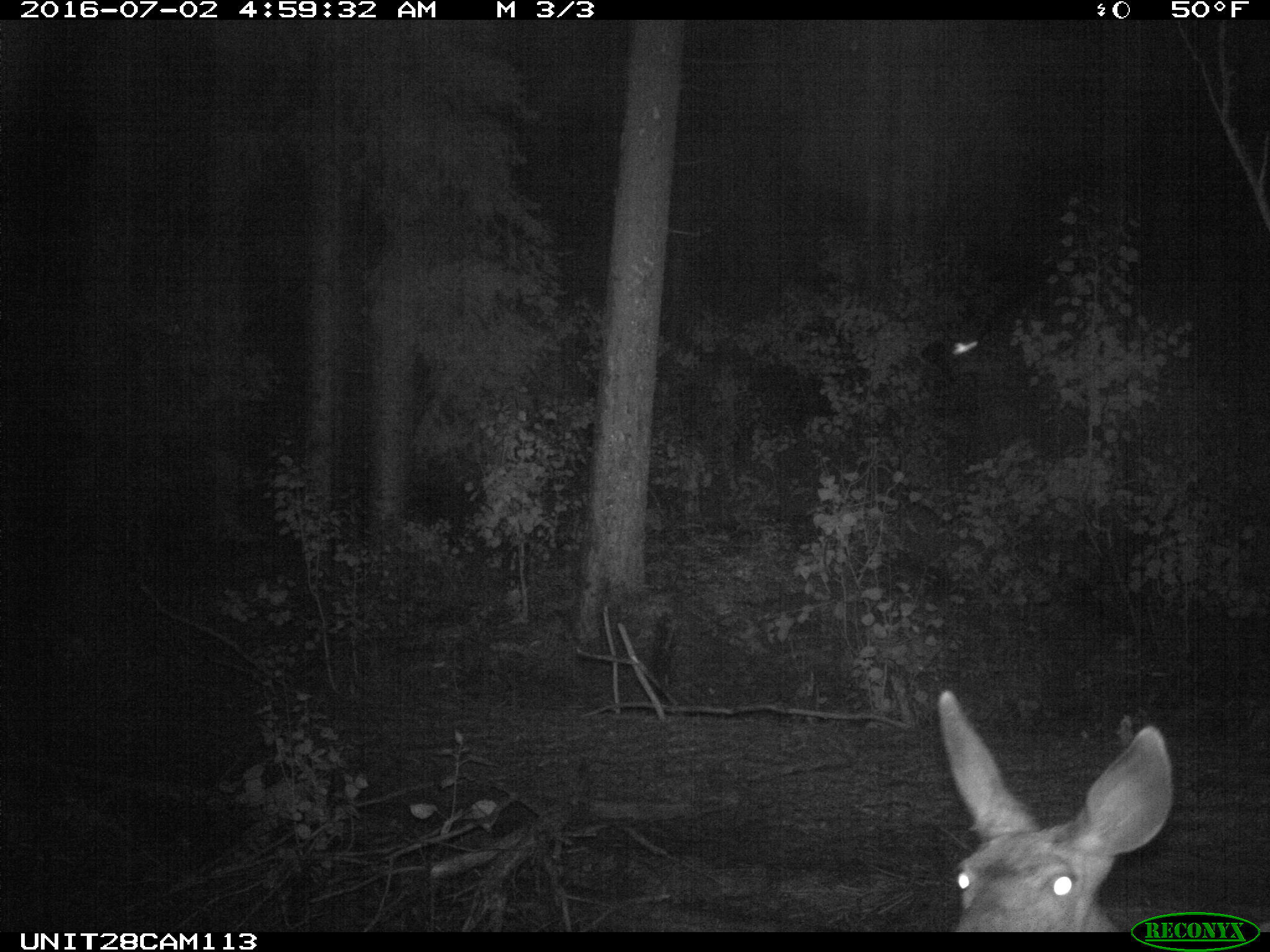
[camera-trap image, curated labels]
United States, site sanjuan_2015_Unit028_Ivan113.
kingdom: Animalia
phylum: Chordata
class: Mammalia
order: Artiodactyla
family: Cervidae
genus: Odocoileus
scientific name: Odocoileus hemionus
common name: mule deer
Odocoileus hemionus (mule deer).